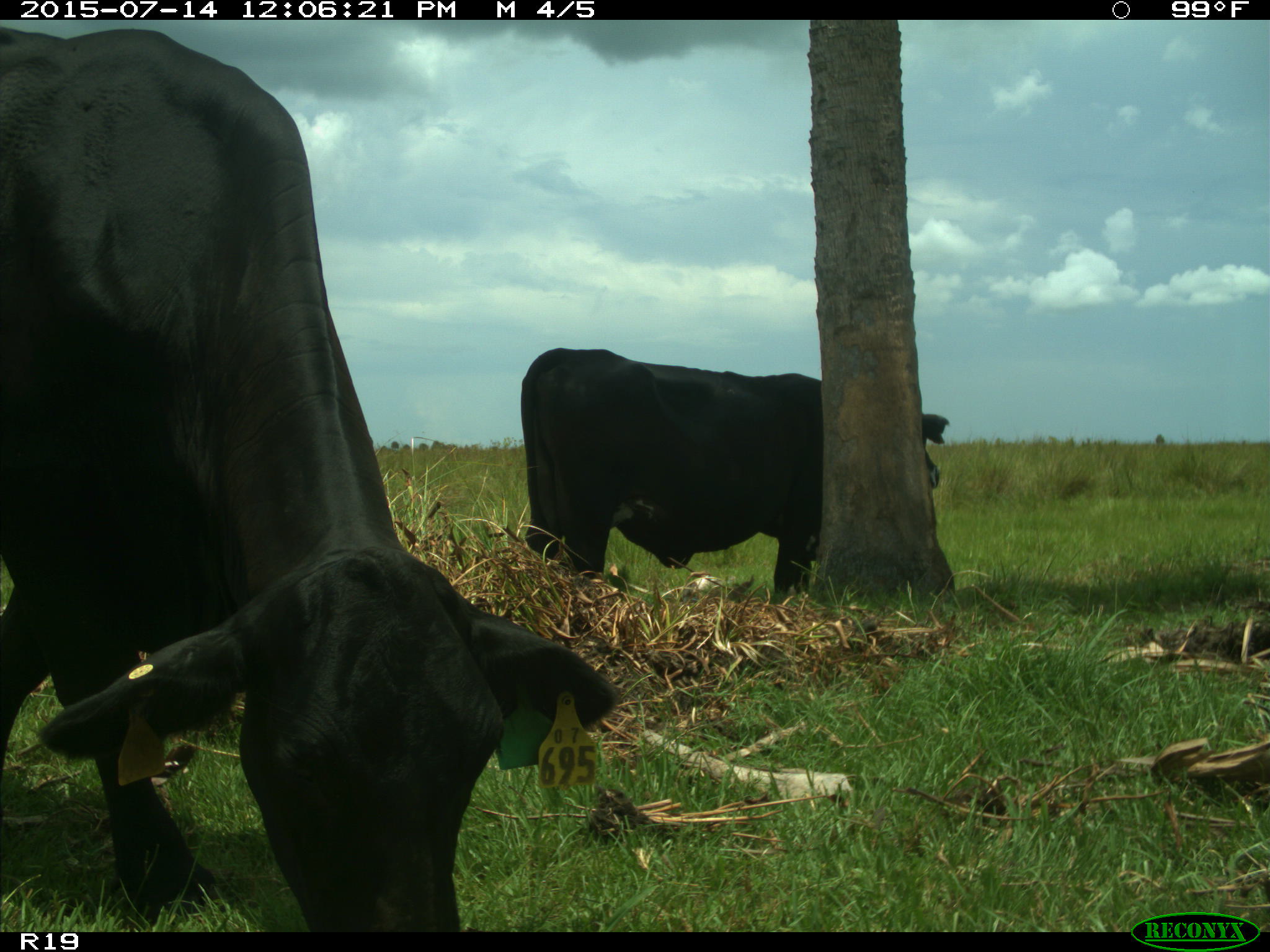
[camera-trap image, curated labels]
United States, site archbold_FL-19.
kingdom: Animalia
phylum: Chordata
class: Mammalia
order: Artiodactyla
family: Bovidae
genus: Bos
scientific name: Bos taurus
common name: domestic cow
Bos taurus (domestic cow).